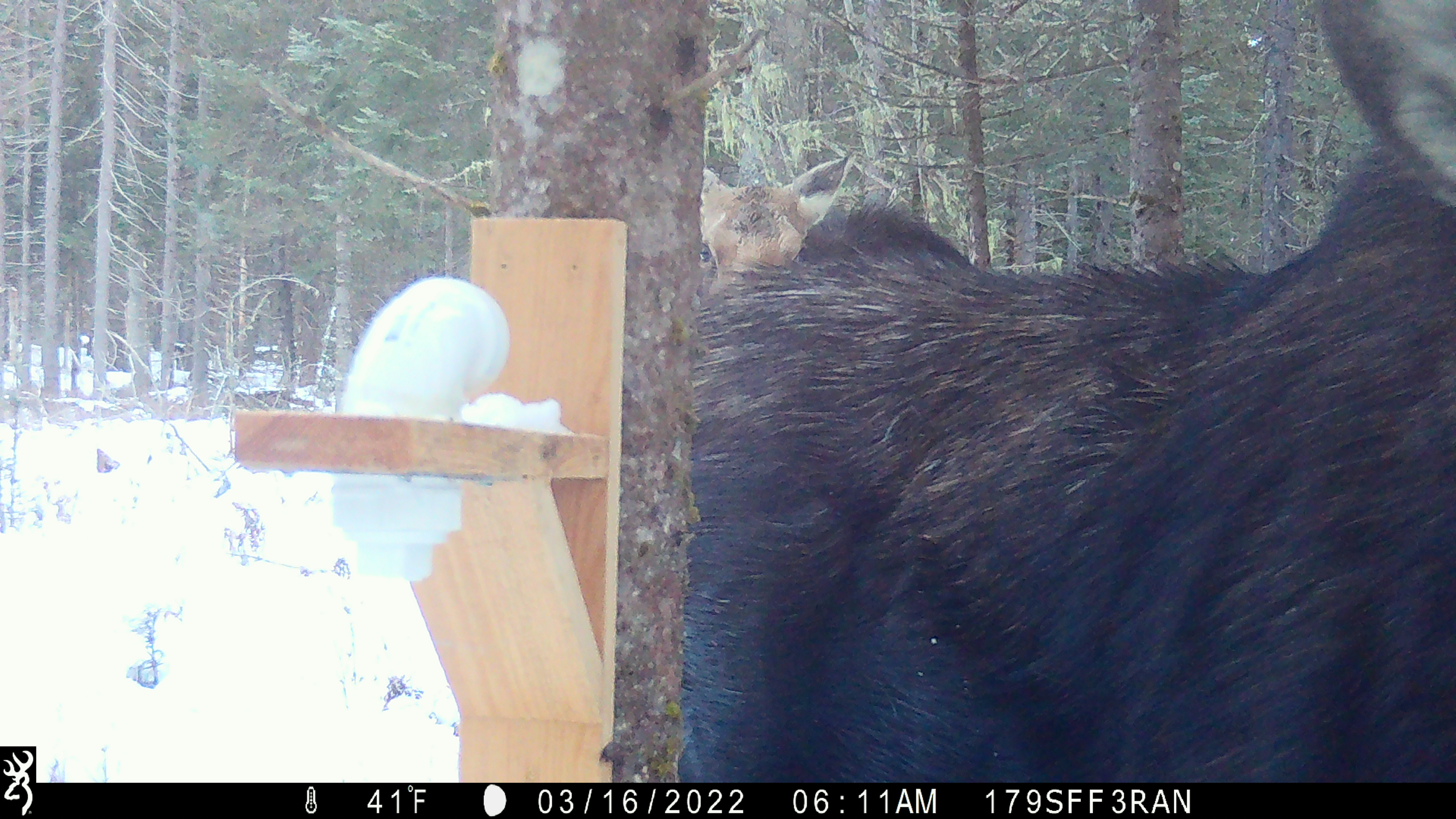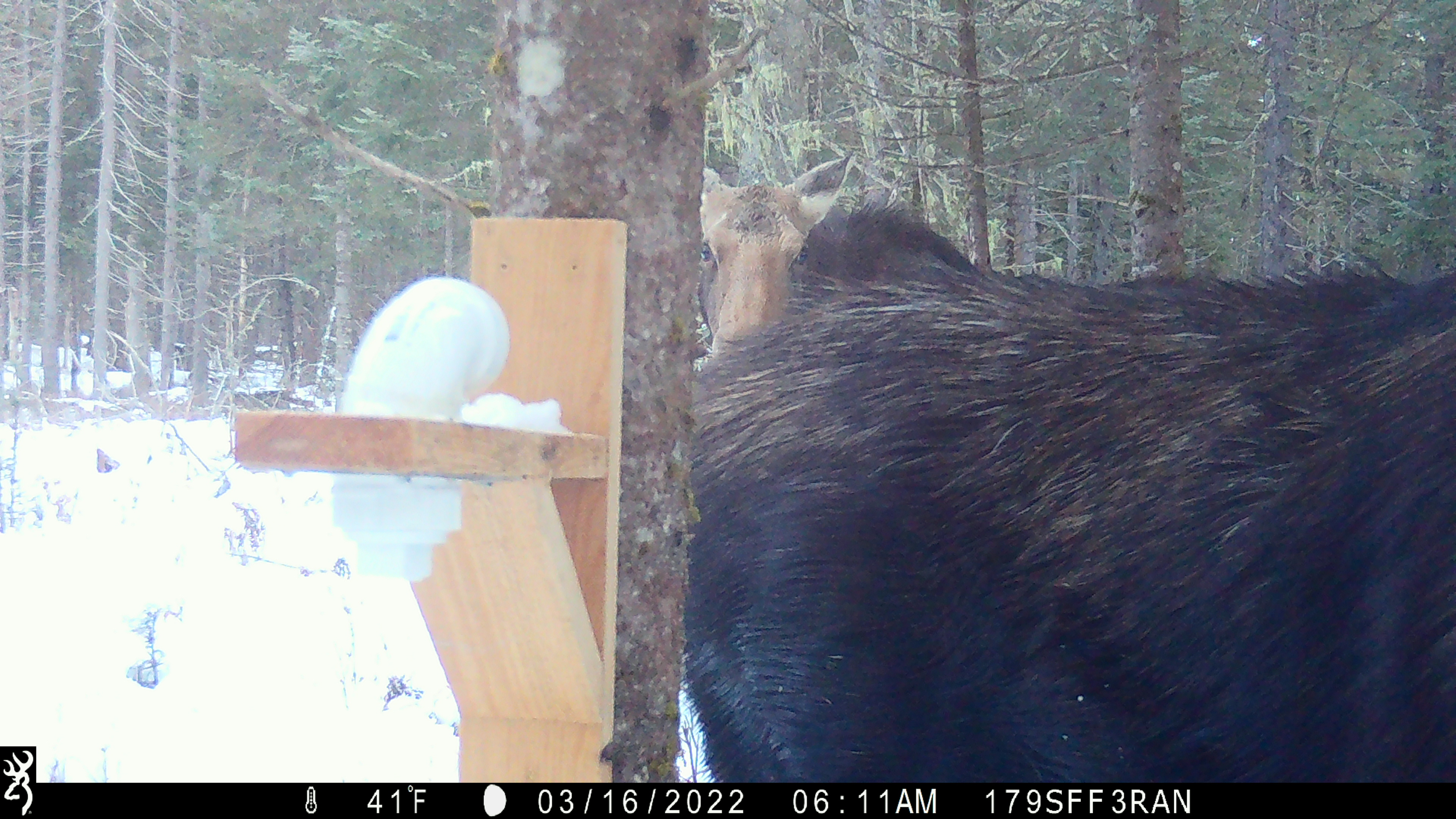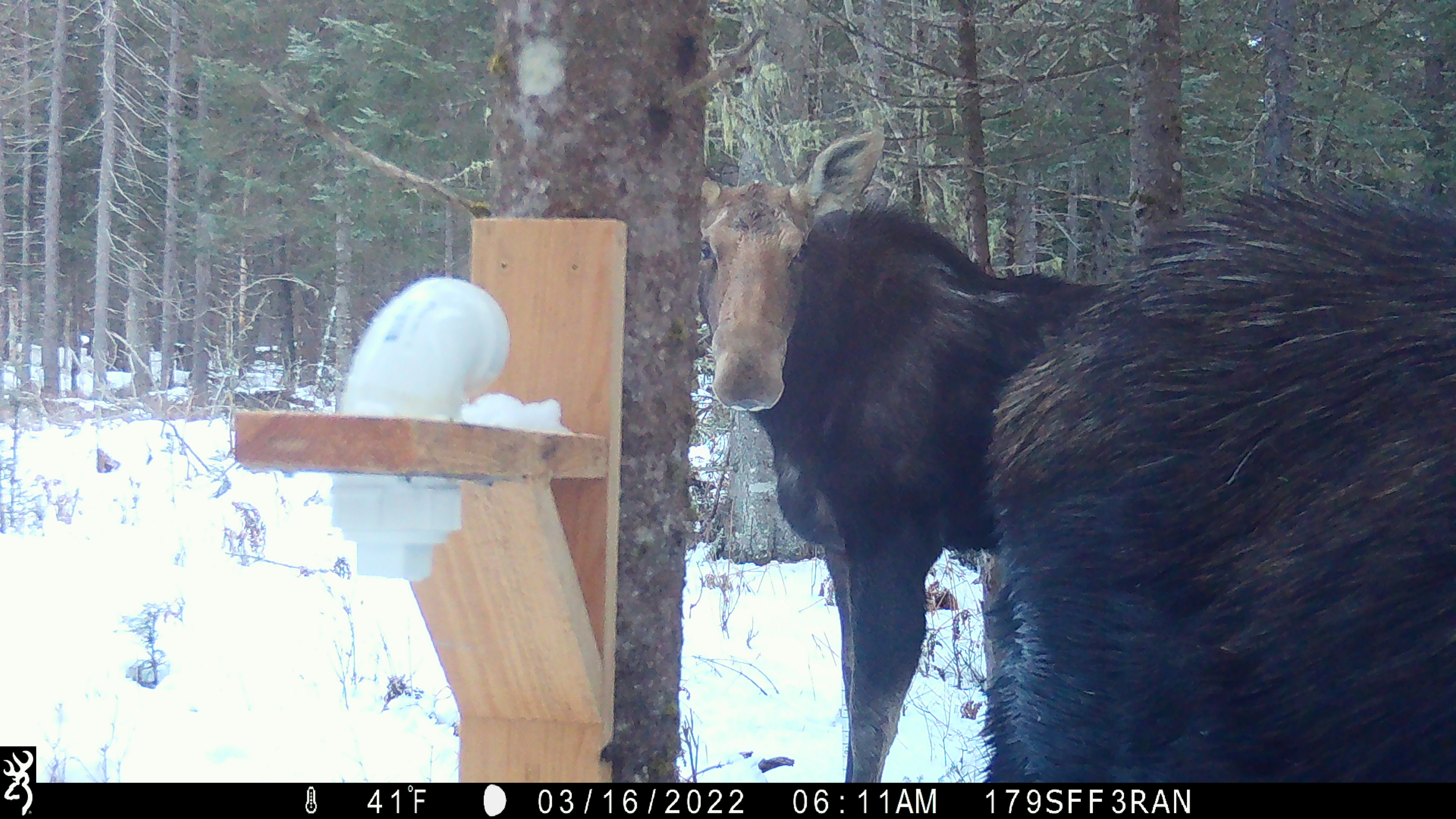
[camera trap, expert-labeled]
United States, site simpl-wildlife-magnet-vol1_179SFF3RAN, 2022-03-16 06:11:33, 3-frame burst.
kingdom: Animalia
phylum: Chordata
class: Mammalia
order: Artiodactyla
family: Cervidae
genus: Alces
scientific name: Alces alces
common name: moose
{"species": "moose (Alces alces)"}